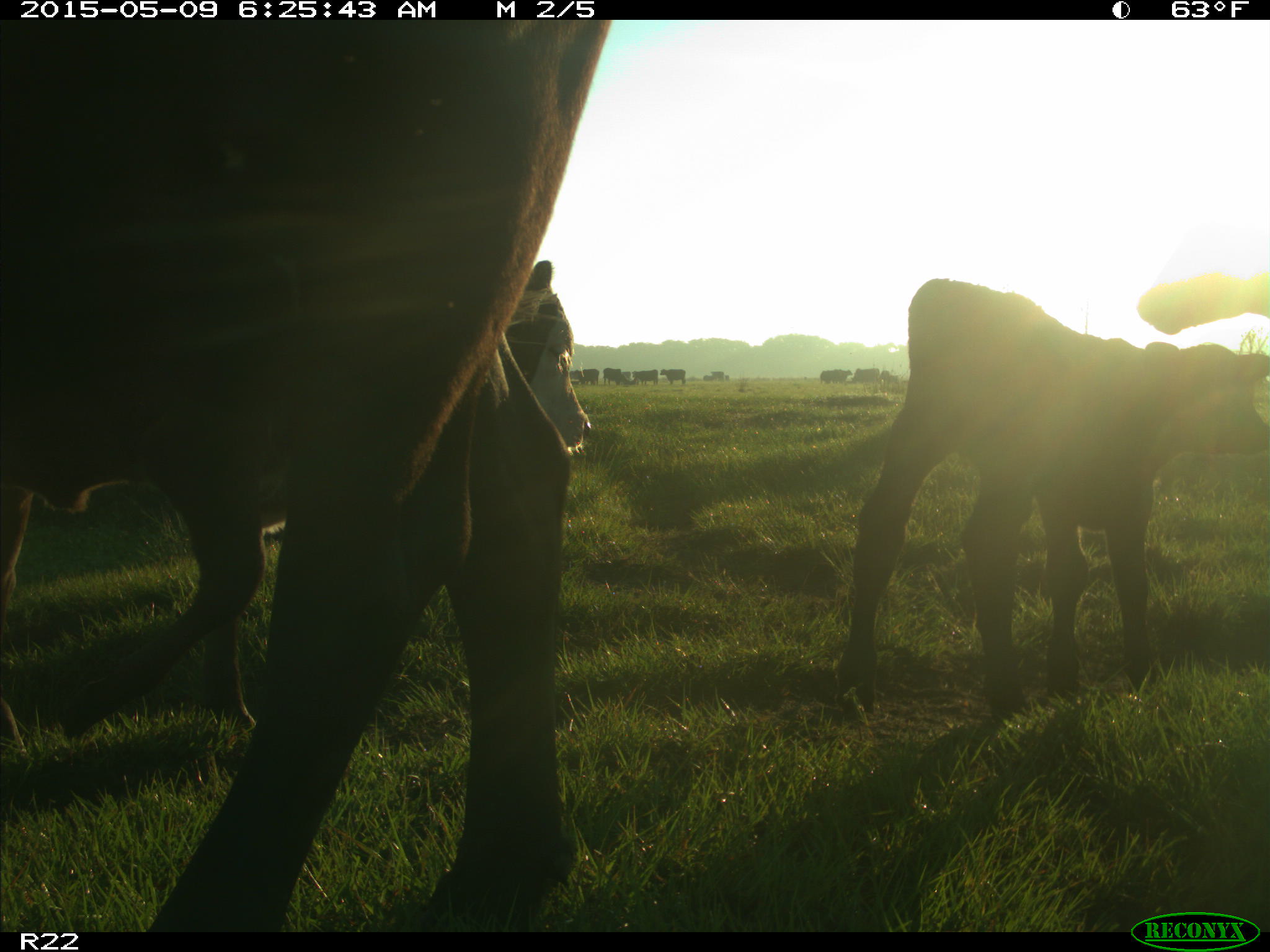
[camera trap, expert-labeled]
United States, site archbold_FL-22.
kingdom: Animalia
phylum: Chordata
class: Mammalia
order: Artiodactyla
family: Bovidae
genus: Bos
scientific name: Bos taurus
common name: domestic cow